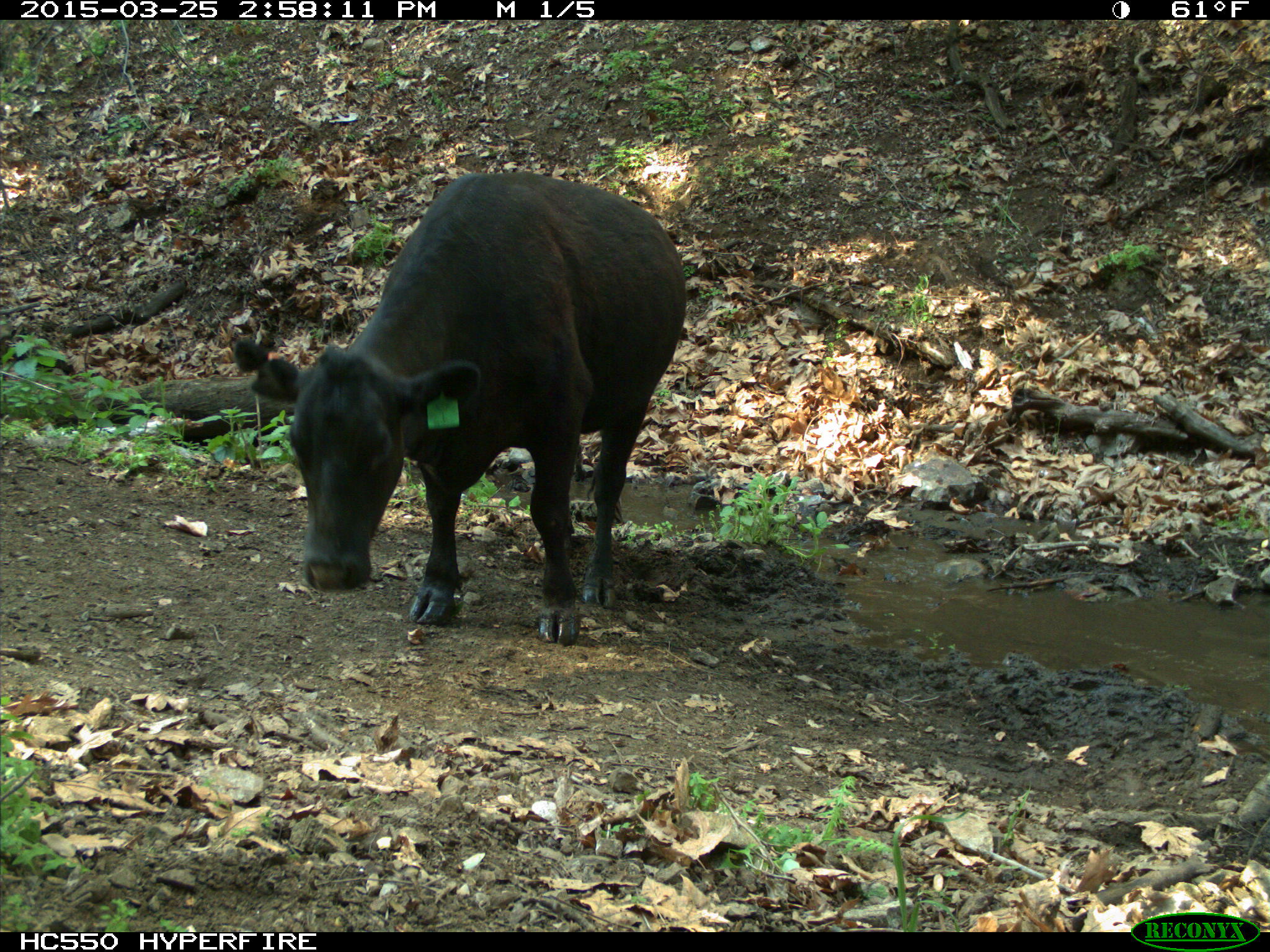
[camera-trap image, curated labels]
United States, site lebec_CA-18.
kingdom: Animalia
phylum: Chordata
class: Mammalia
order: Artiodactyla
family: Bovidae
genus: Bos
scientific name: Bos taurus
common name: domestic cow